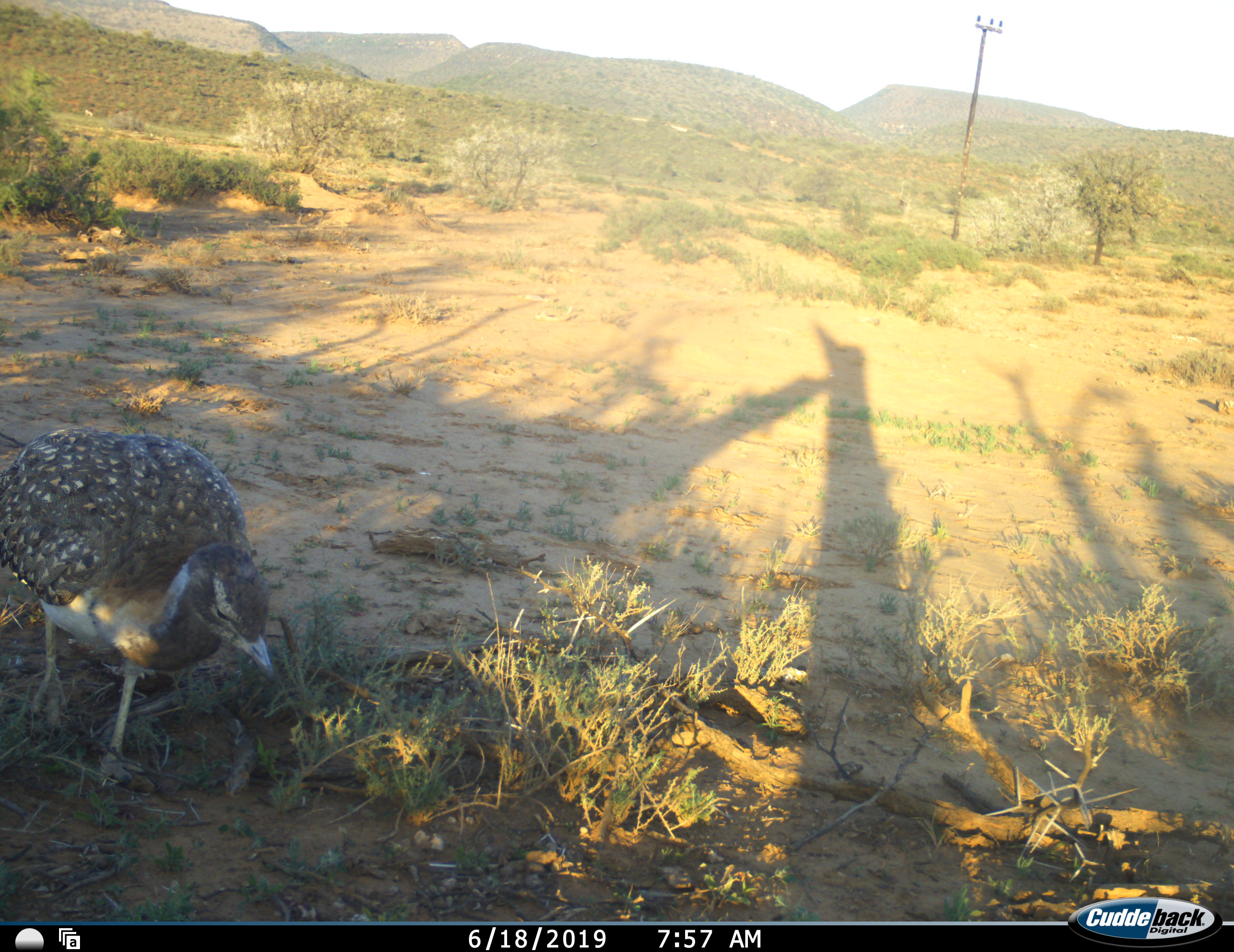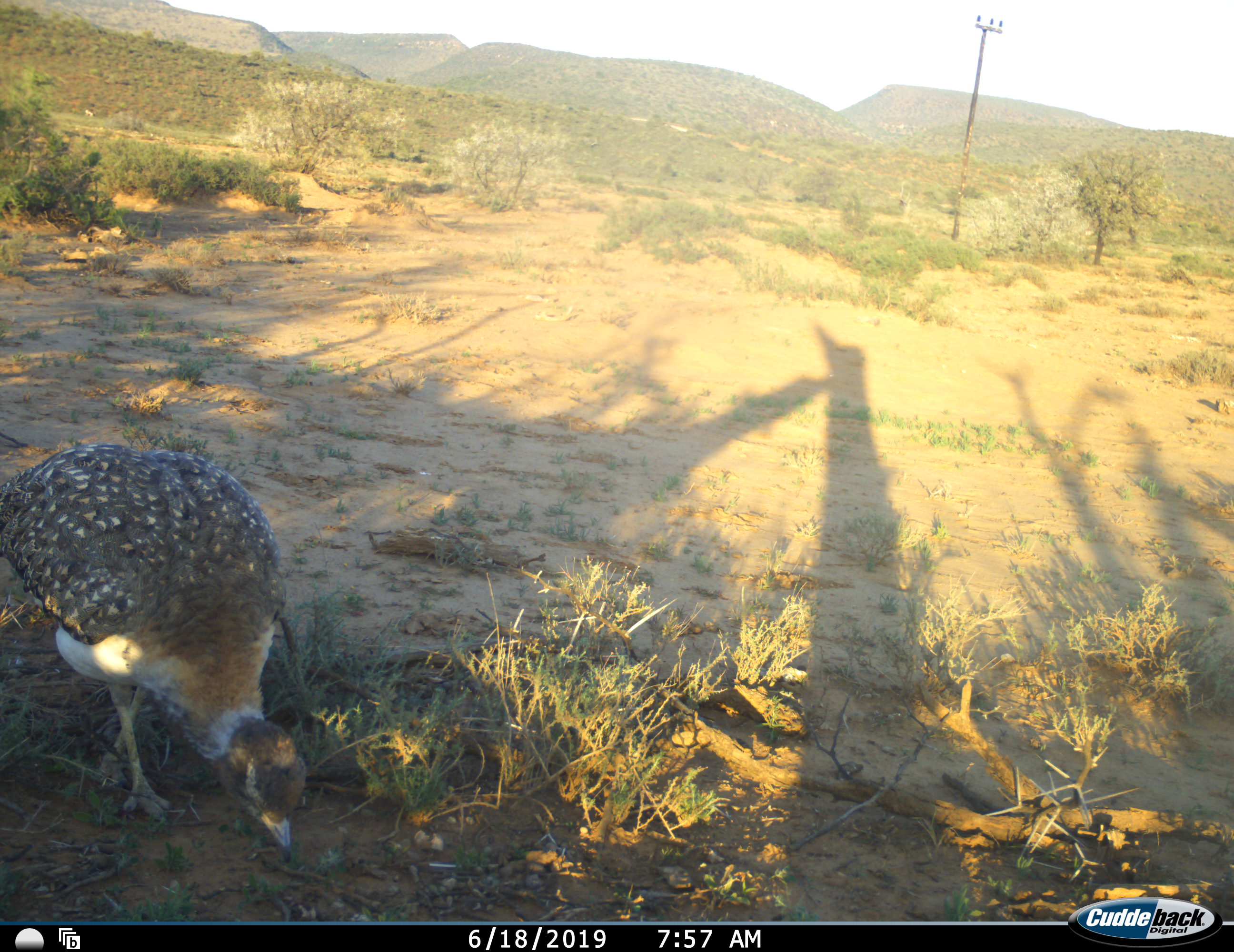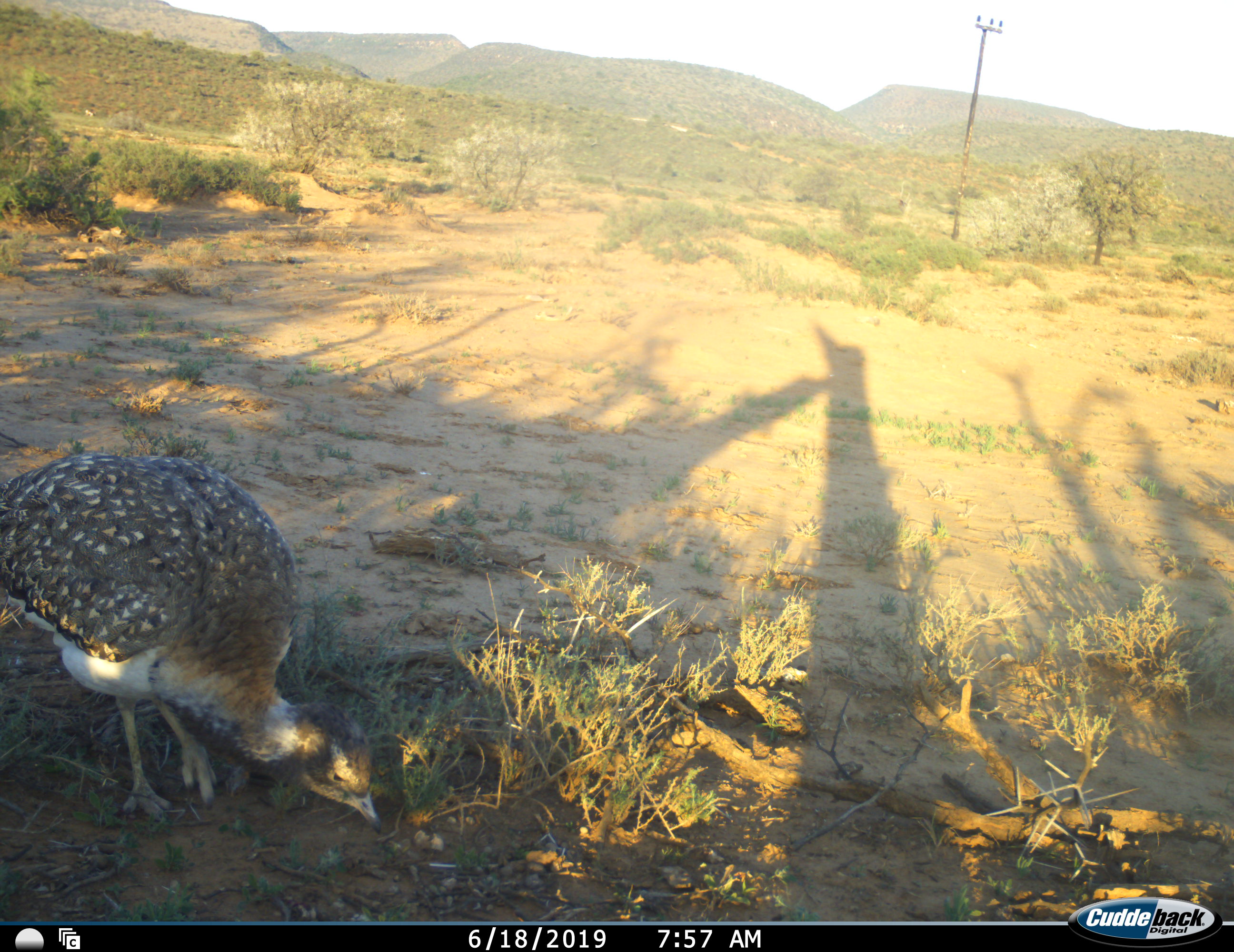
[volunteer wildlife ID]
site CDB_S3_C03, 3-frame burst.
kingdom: Animalia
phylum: Chordata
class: Aves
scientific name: Aves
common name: bird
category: birdother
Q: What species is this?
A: Birdother (bird) (Aves).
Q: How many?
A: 1.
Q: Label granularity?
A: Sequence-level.